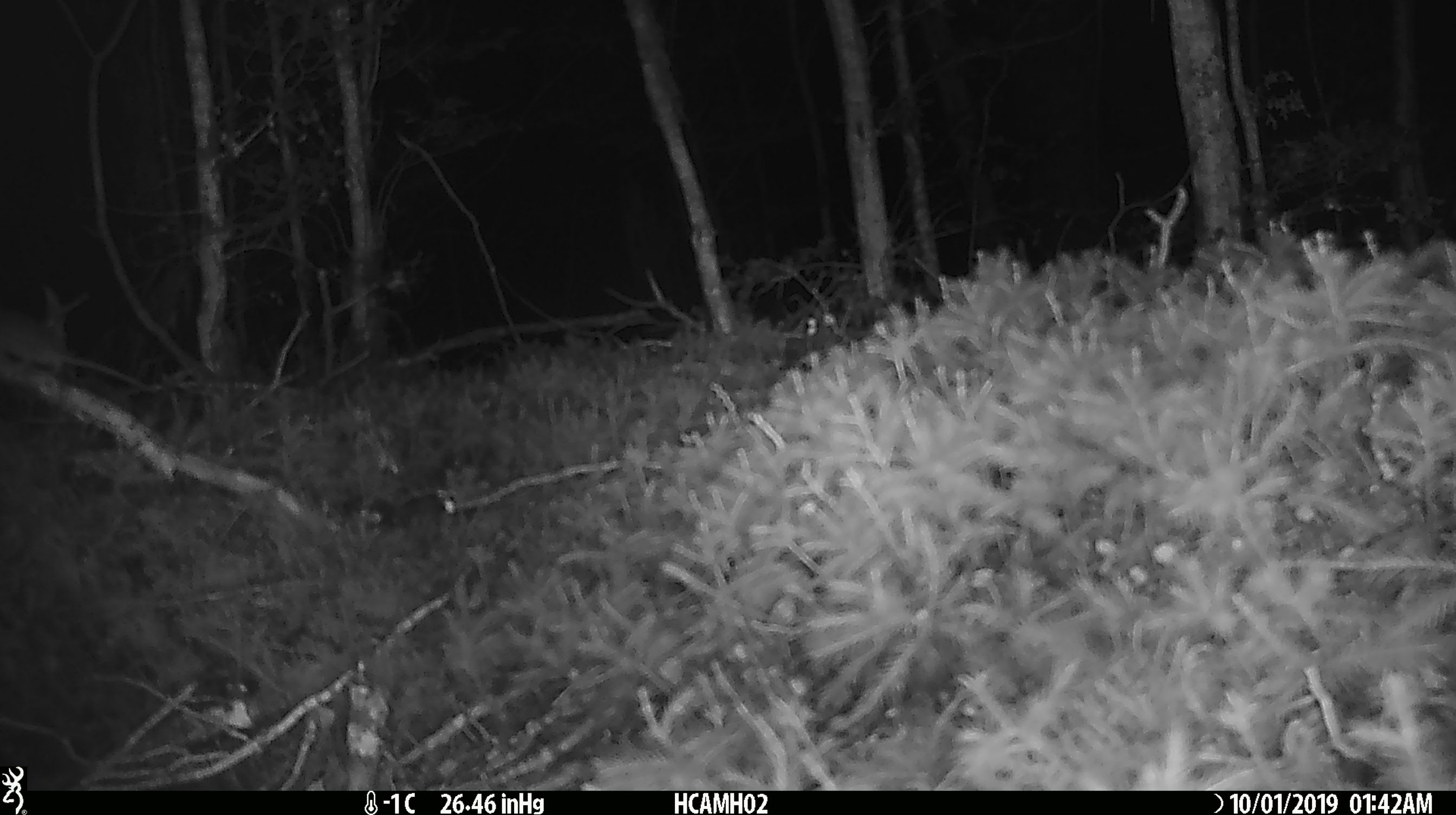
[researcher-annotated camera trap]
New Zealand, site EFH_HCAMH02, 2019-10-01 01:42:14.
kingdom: Animalia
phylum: Chordata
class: Mammalia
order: Rodentia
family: Muridae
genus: Mus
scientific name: Mus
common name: mouse